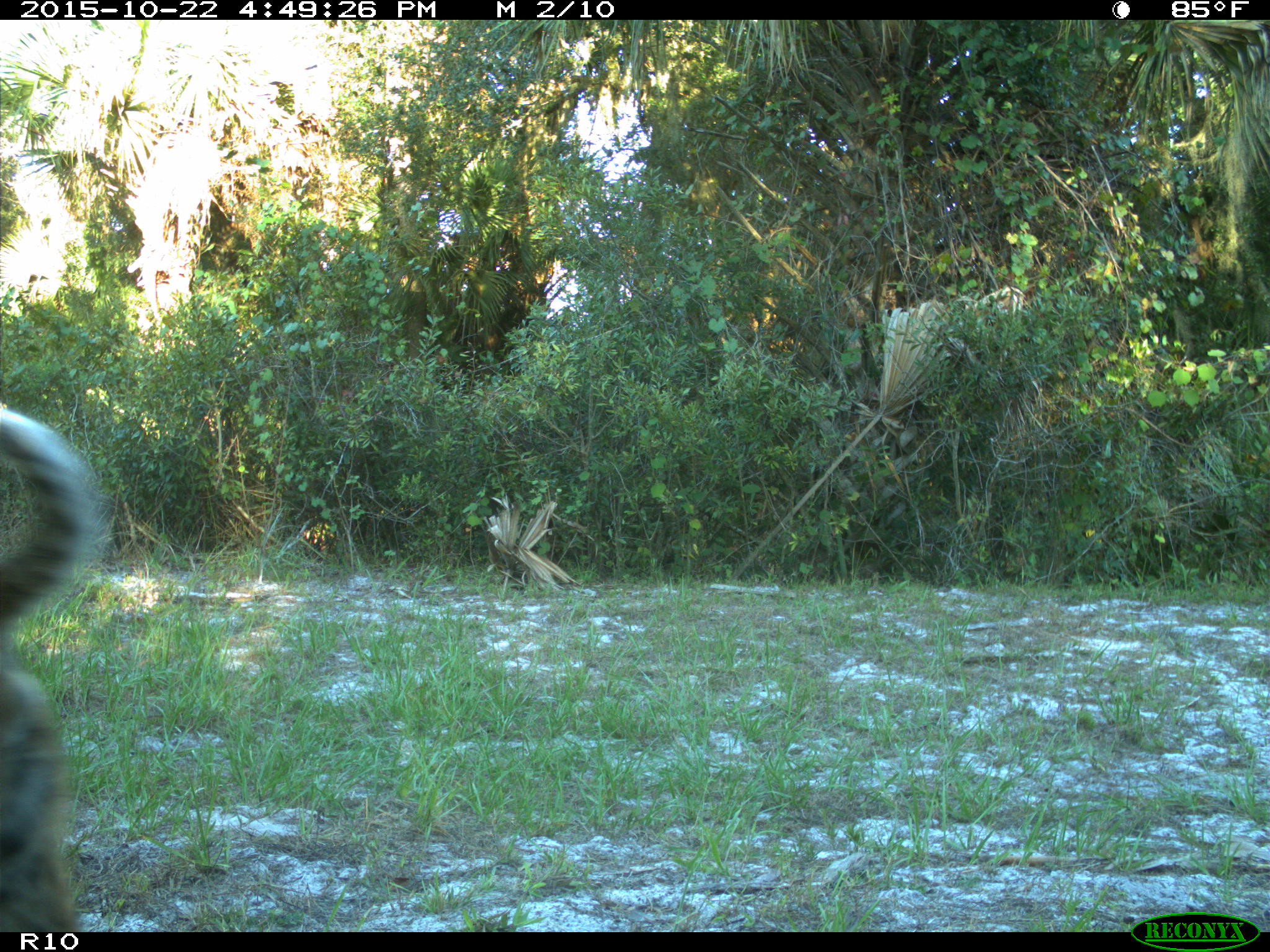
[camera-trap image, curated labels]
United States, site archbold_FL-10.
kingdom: Animalia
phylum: Chordata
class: Mammalia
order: Carnivora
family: Felidae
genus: Lynx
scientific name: Lynx rufus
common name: bobcat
Lynx rufus (bobcat).